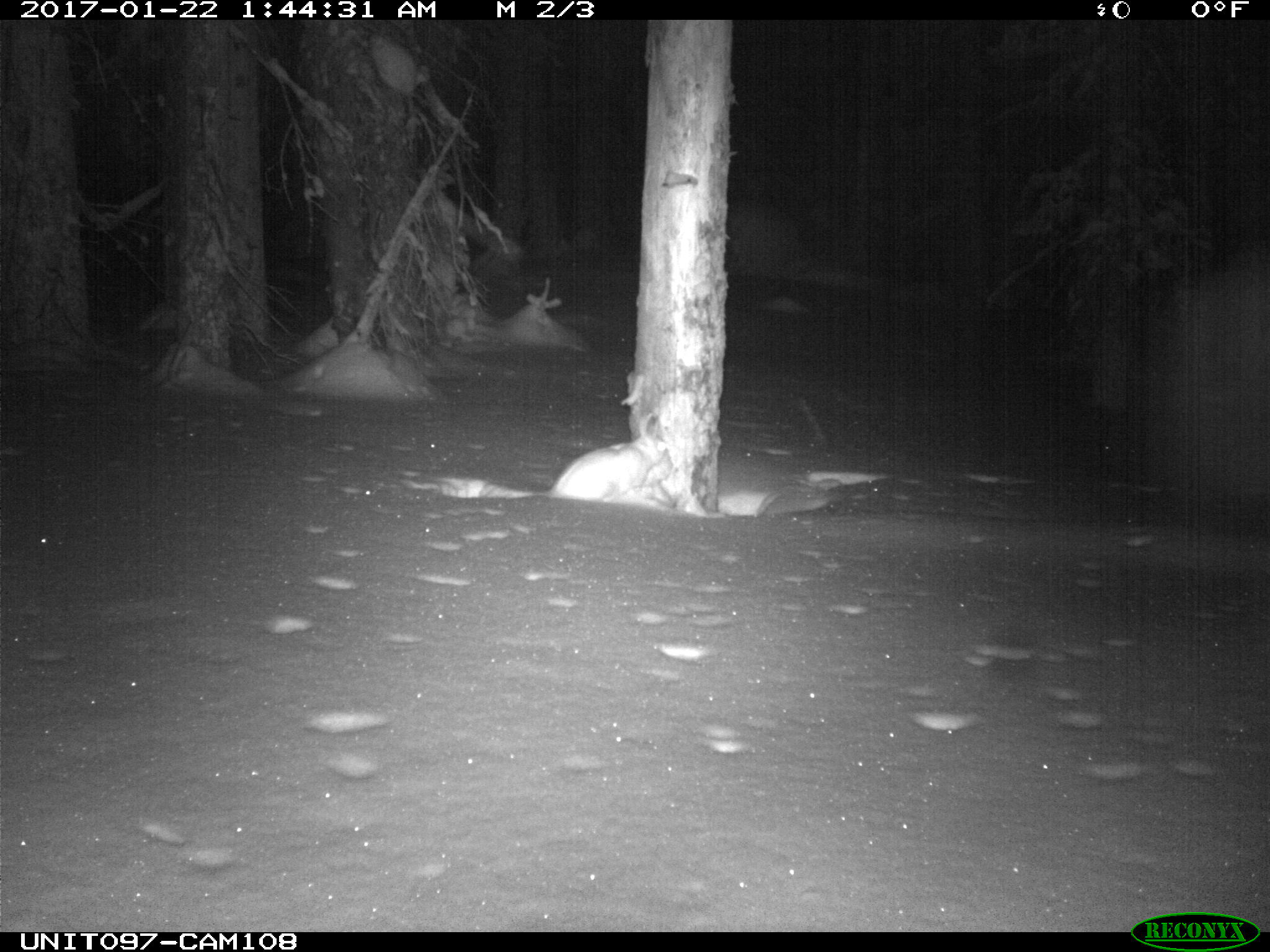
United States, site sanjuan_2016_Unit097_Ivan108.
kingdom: Animalia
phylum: Chordata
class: Mammalia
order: Lagomorpha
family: Leporidae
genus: Lepus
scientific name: Lepus americanus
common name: snowshoe hare